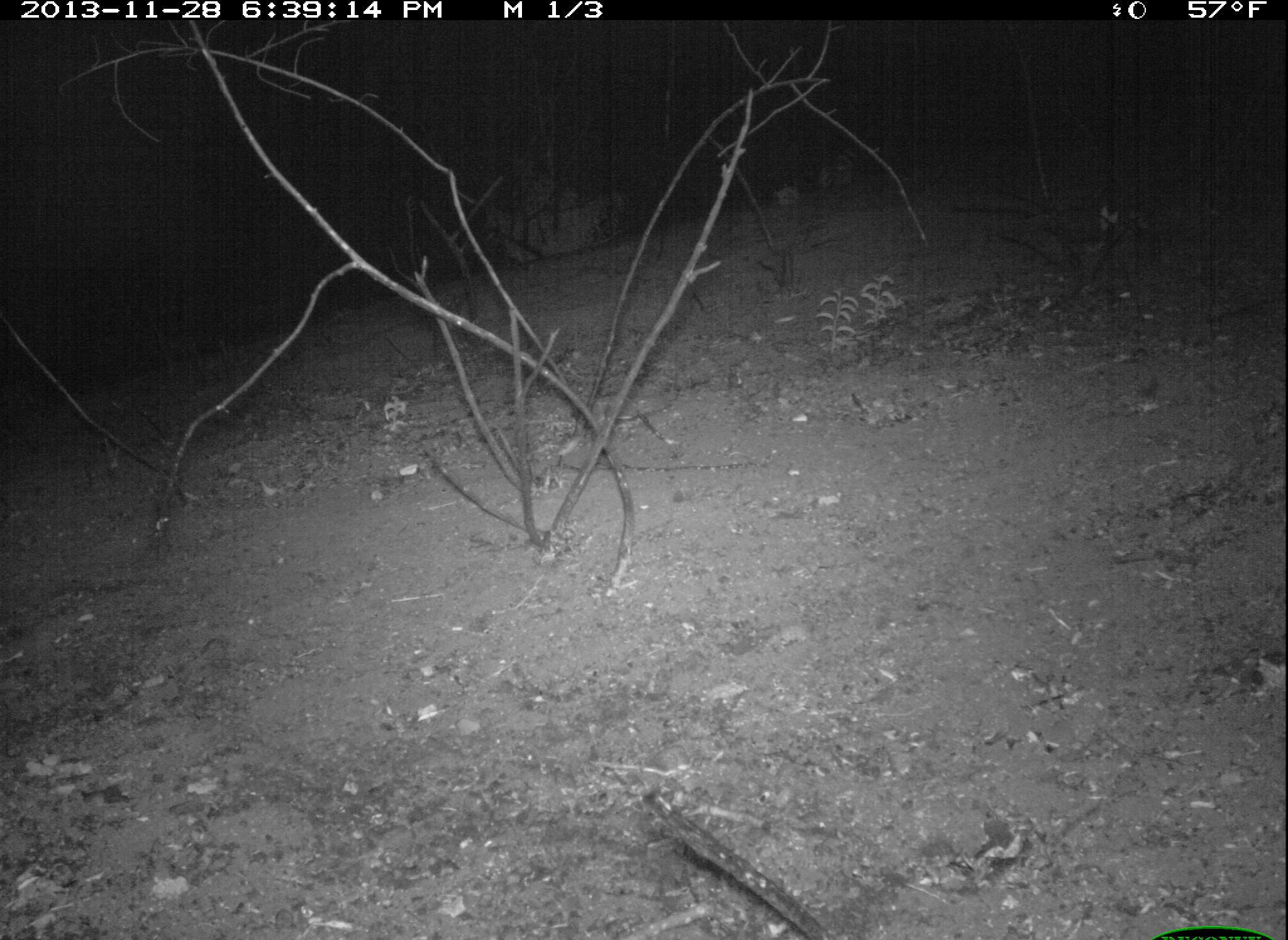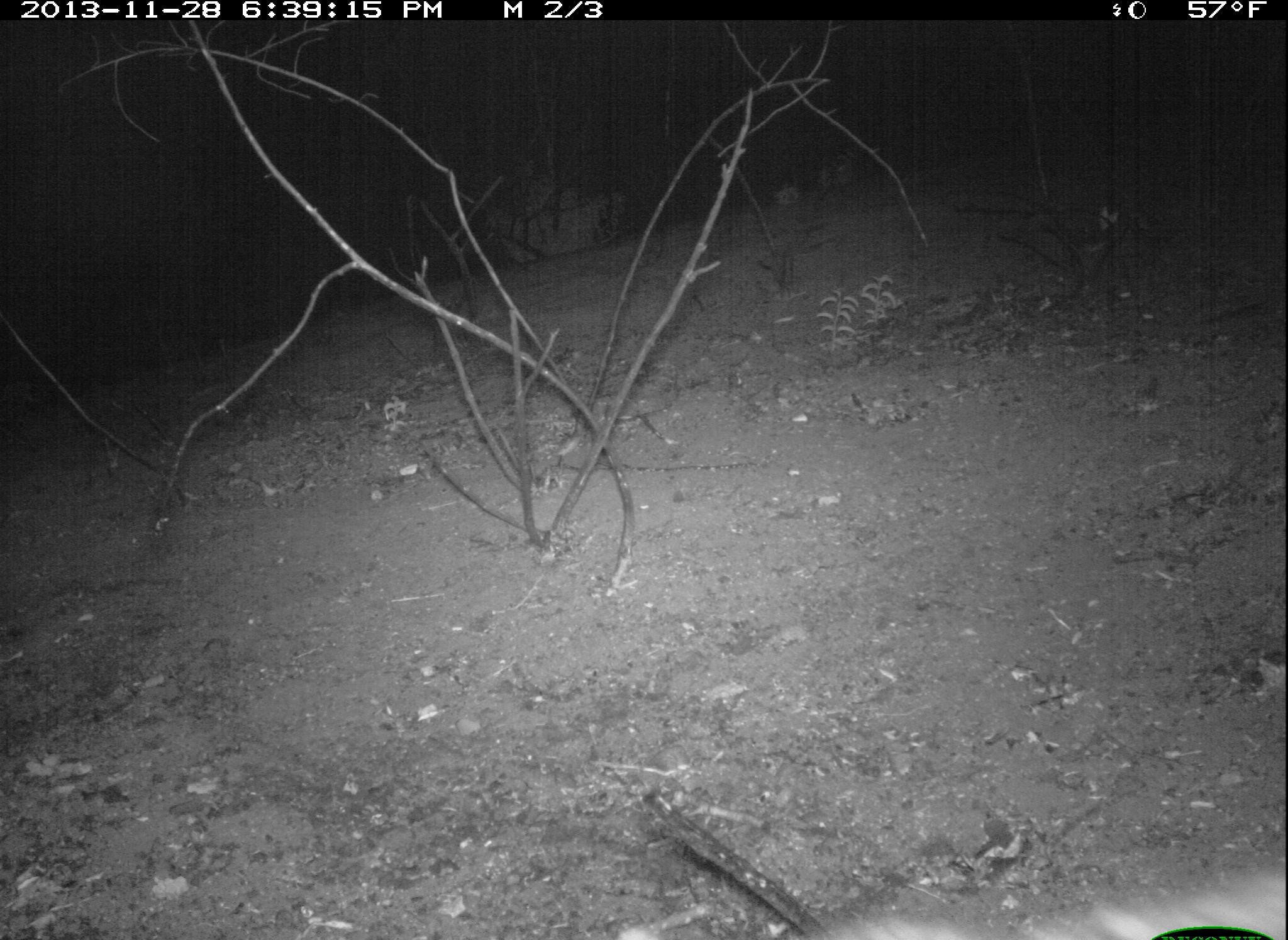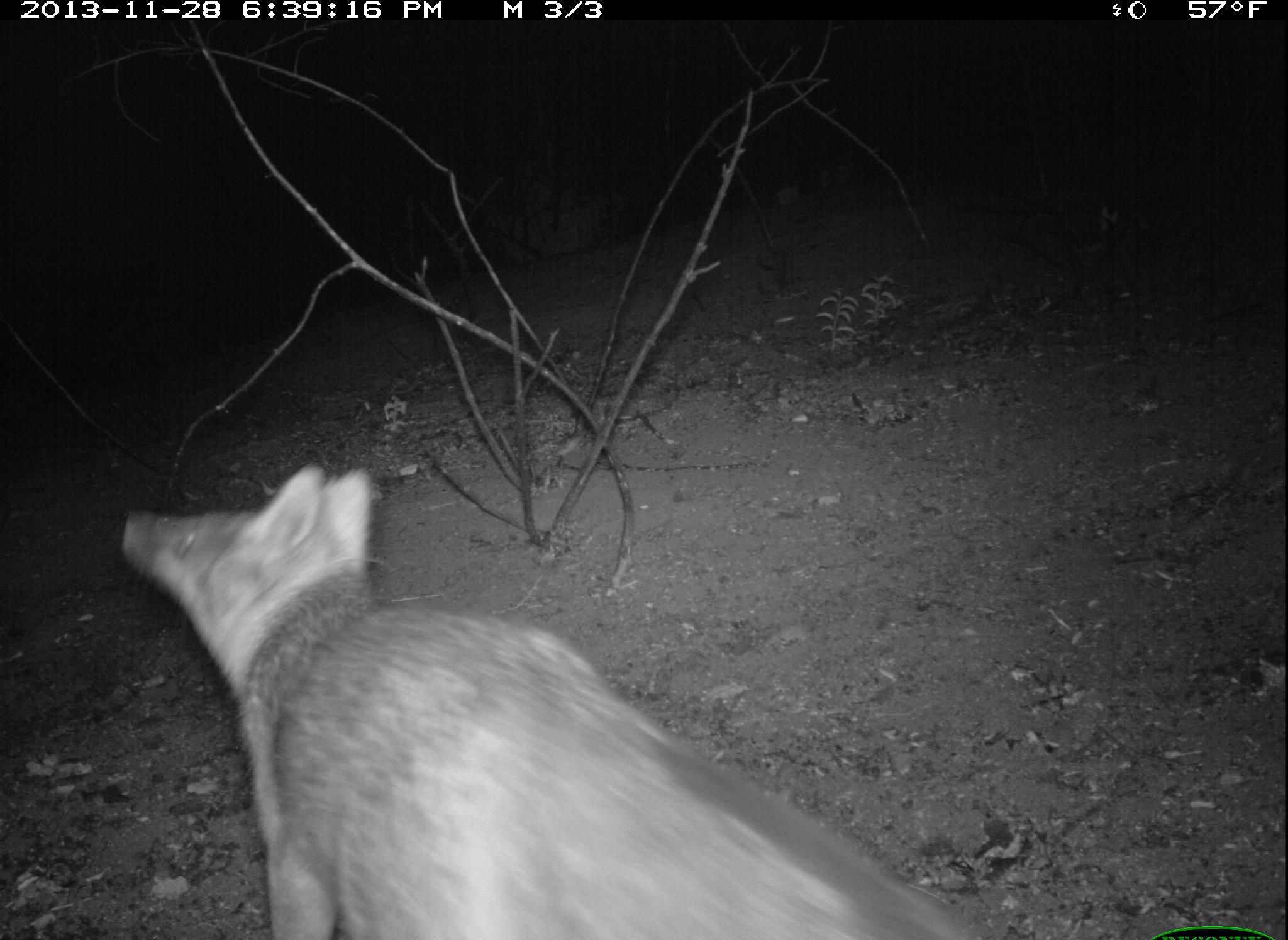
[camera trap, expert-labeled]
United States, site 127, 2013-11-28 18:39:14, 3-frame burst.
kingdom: Animalia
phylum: Chordata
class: Mammalia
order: Carnivora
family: Canidae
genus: Urocyon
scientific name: Urocyon cinereoargenteus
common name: gray fox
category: fox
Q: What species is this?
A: Fox (gray fox) (Urocyon cinereoargenteus).